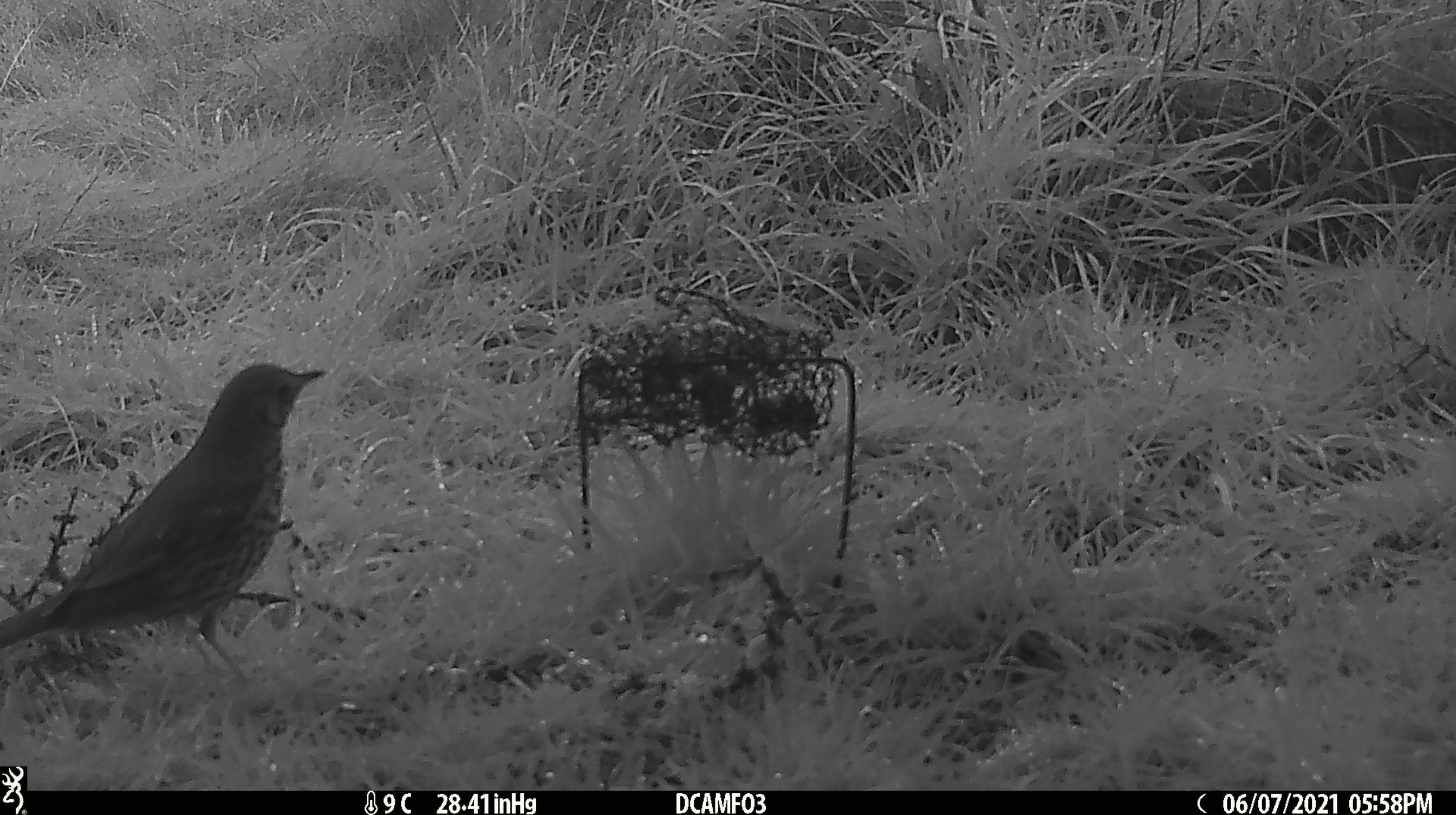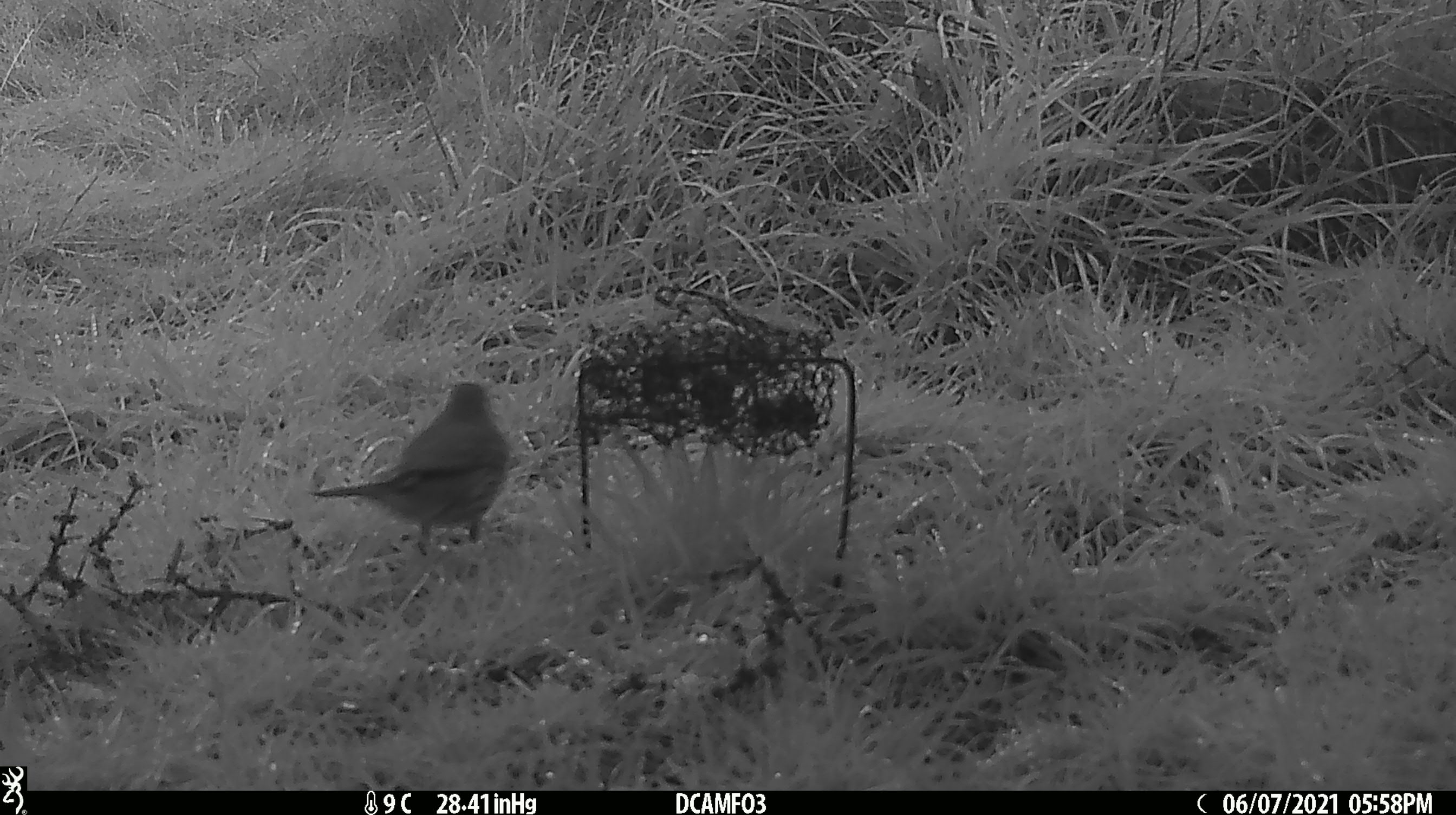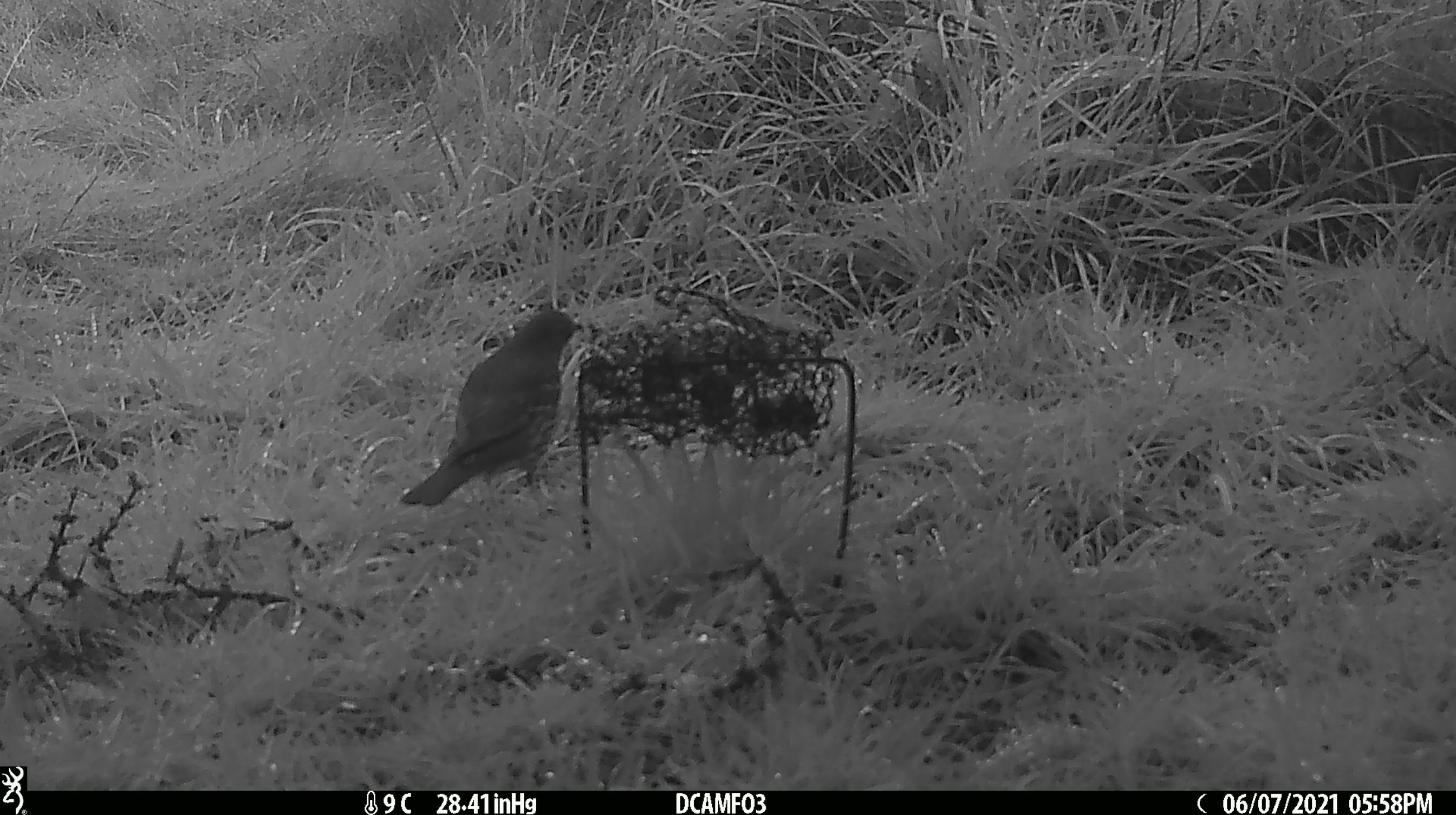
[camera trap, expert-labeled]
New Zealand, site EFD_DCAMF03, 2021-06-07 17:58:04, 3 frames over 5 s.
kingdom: Animalia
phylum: Chordata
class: Aves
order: Passeriformes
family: Turdidae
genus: Turdus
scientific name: Turdus philomelos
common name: song thrush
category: thrush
Thrush (song thrush) (Turdus philomelos).